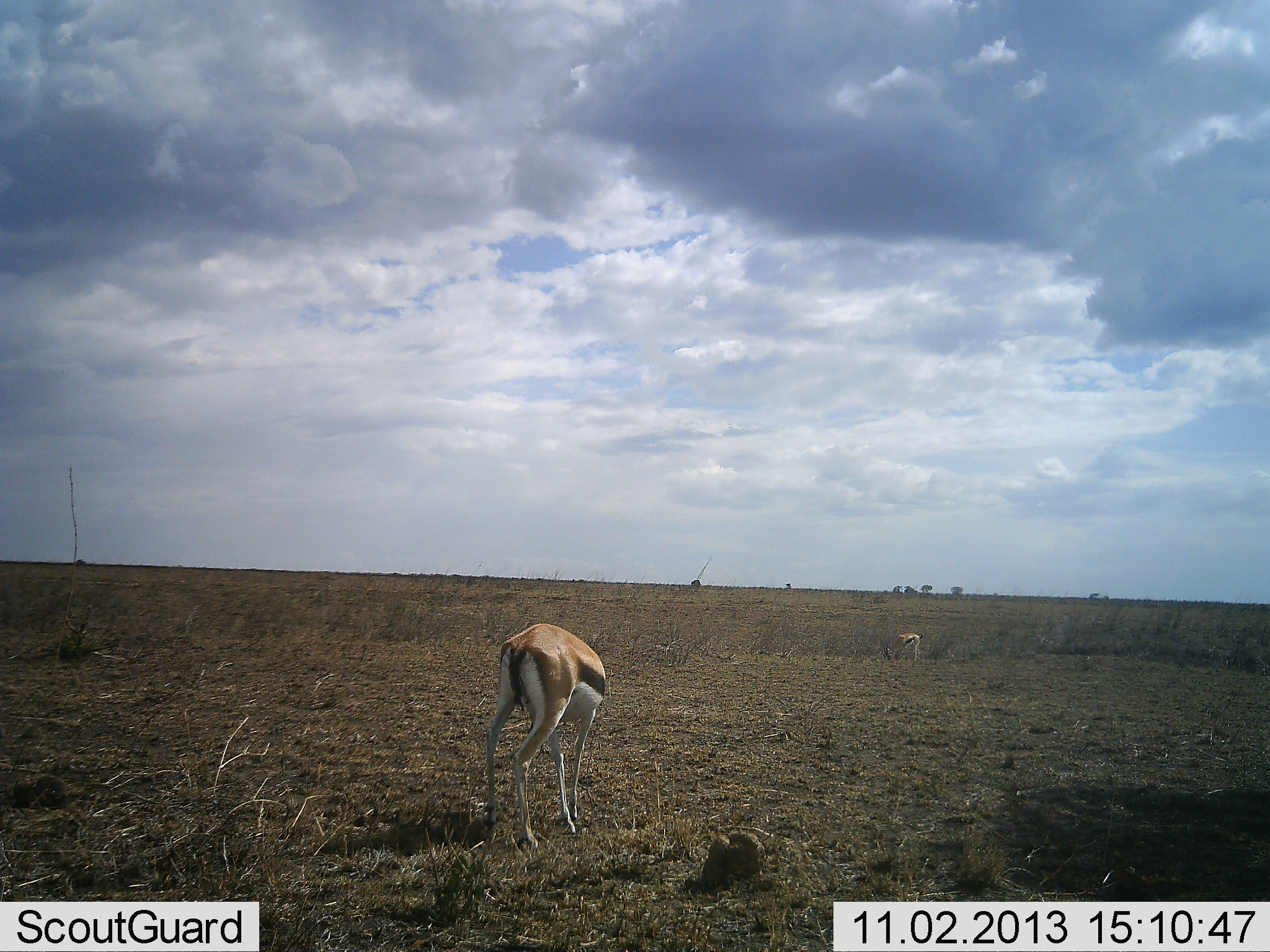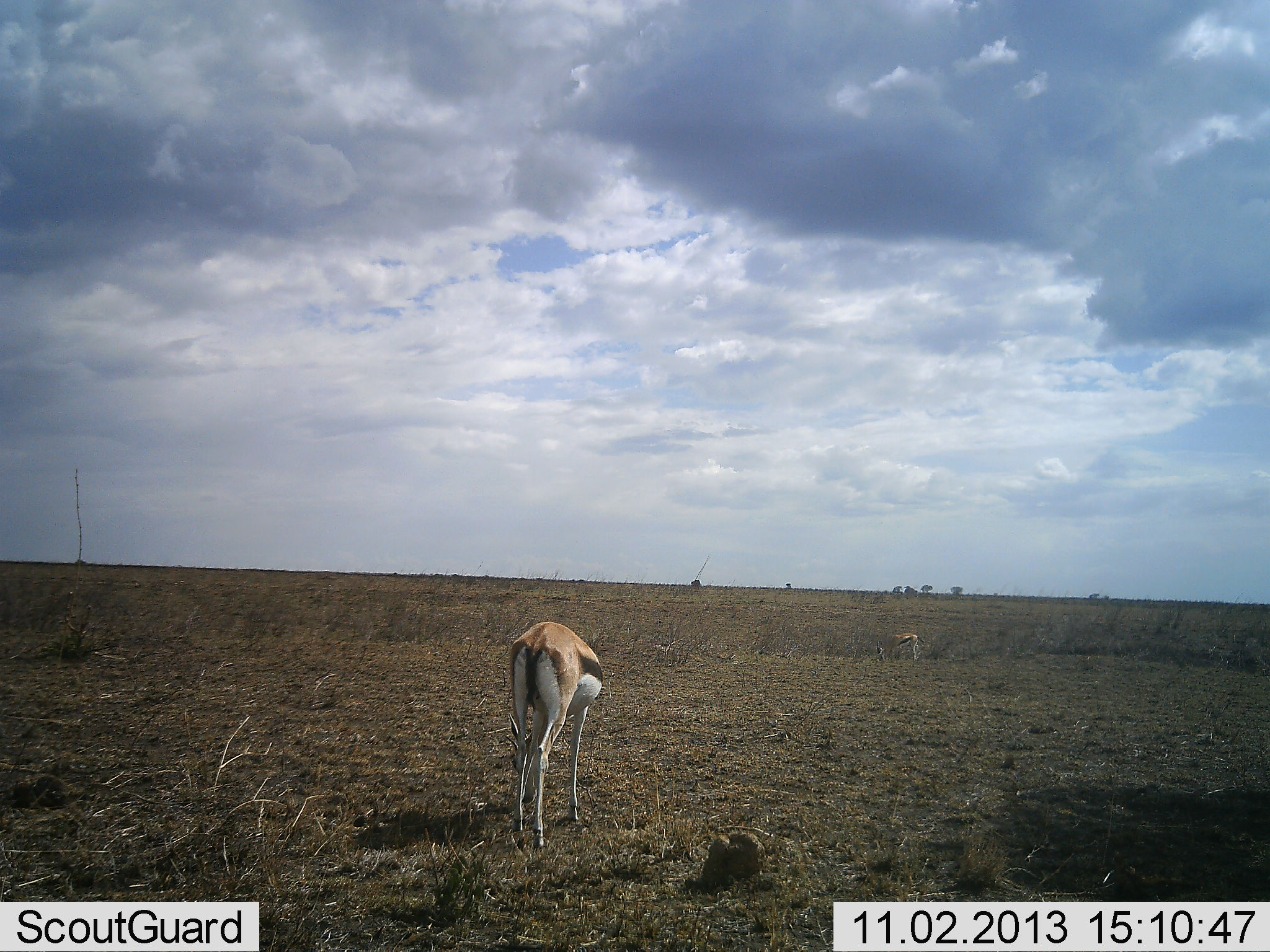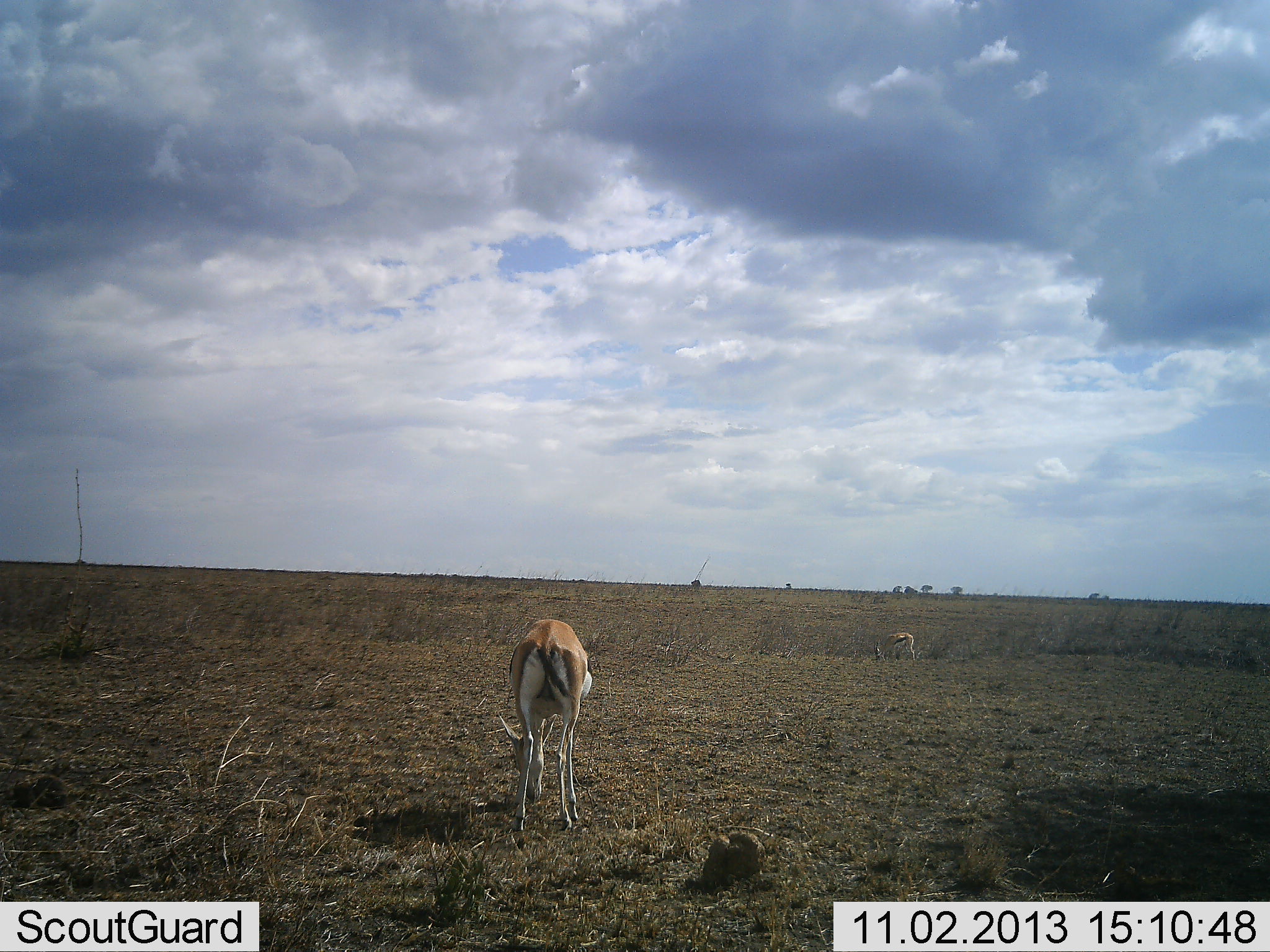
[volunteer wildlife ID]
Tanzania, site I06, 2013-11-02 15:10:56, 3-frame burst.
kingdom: Animalia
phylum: Chordata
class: Mammalia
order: Artiodactyla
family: Bovidae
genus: Eudorcas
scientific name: Eudorcas thomsonii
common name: thomson's gazelle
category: gazellethomsons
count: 2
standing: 29%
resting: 0%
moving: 12%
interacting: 0%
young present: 0%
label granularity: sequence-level